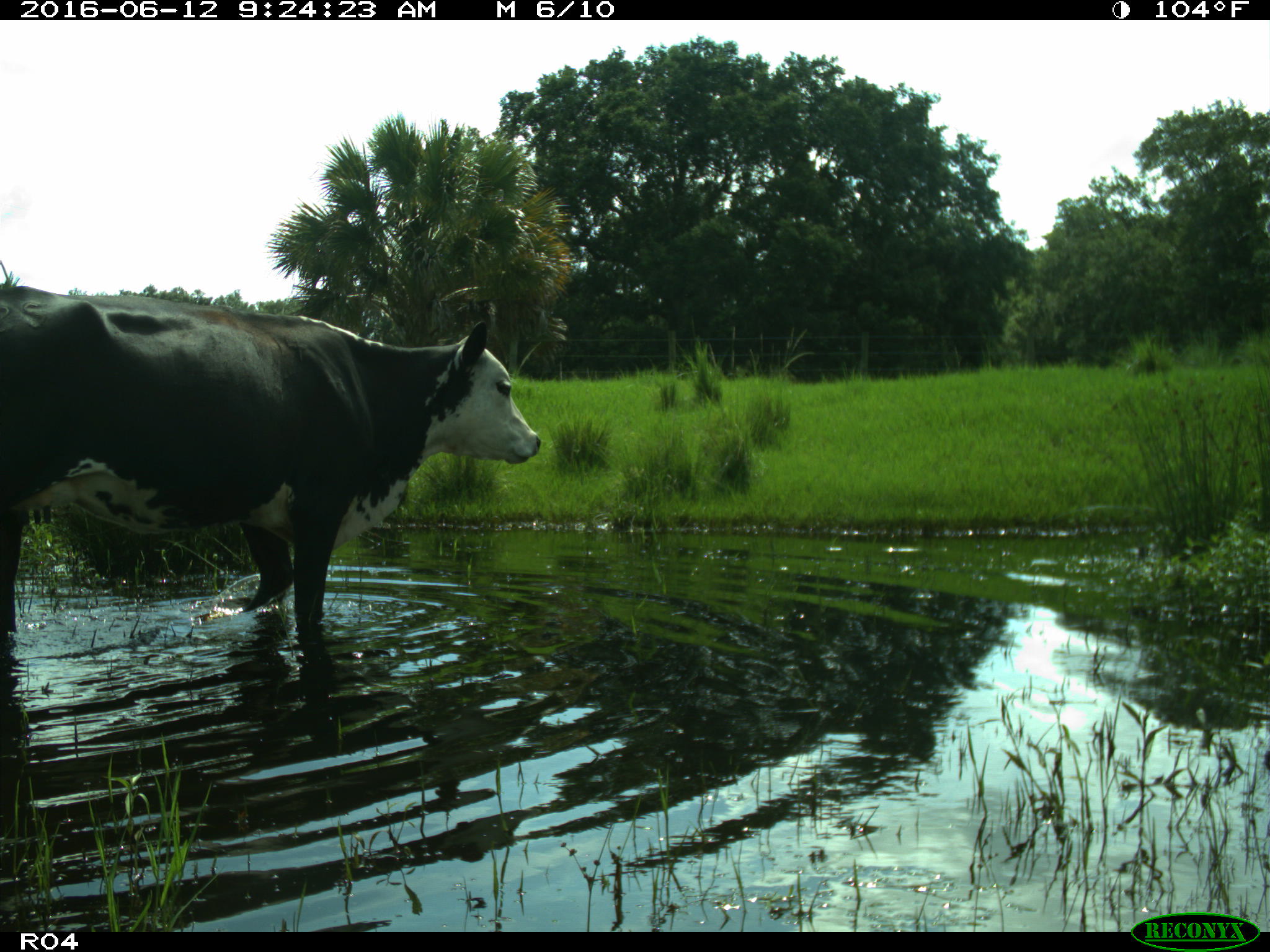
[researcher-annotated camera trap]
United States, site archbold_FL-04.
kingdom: Animalia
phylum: Chordata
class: Mammalia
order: Artiodactyla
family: Bovidae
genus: Bos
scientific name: Bos taurus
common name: domestic cow